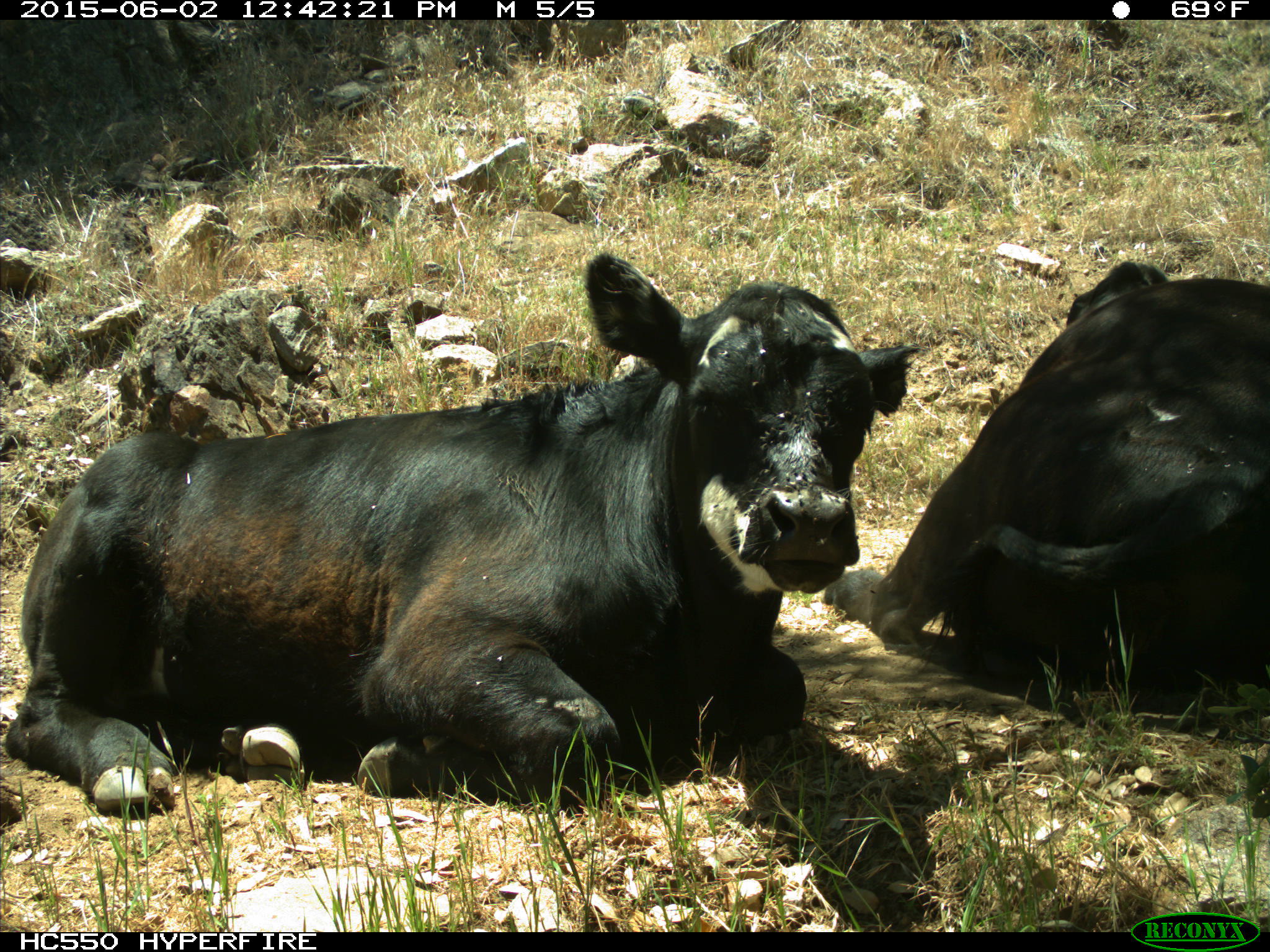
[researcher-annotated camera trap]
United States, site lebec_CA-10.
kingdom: Animalia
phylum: Chordata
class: Mammalia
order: Artiodactyla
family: Bovidae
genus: Bos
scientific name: Bos taurus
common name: domestic cow